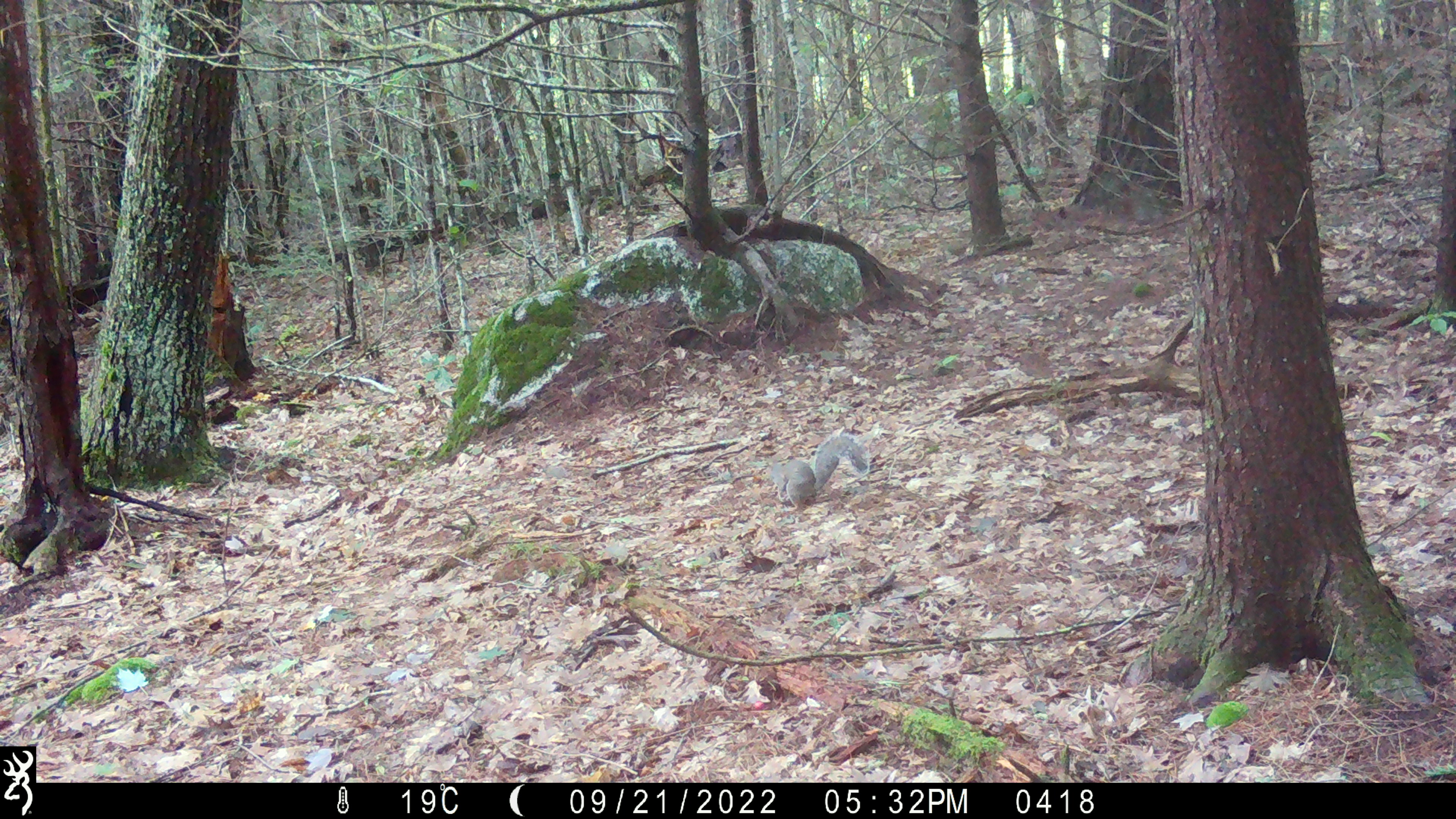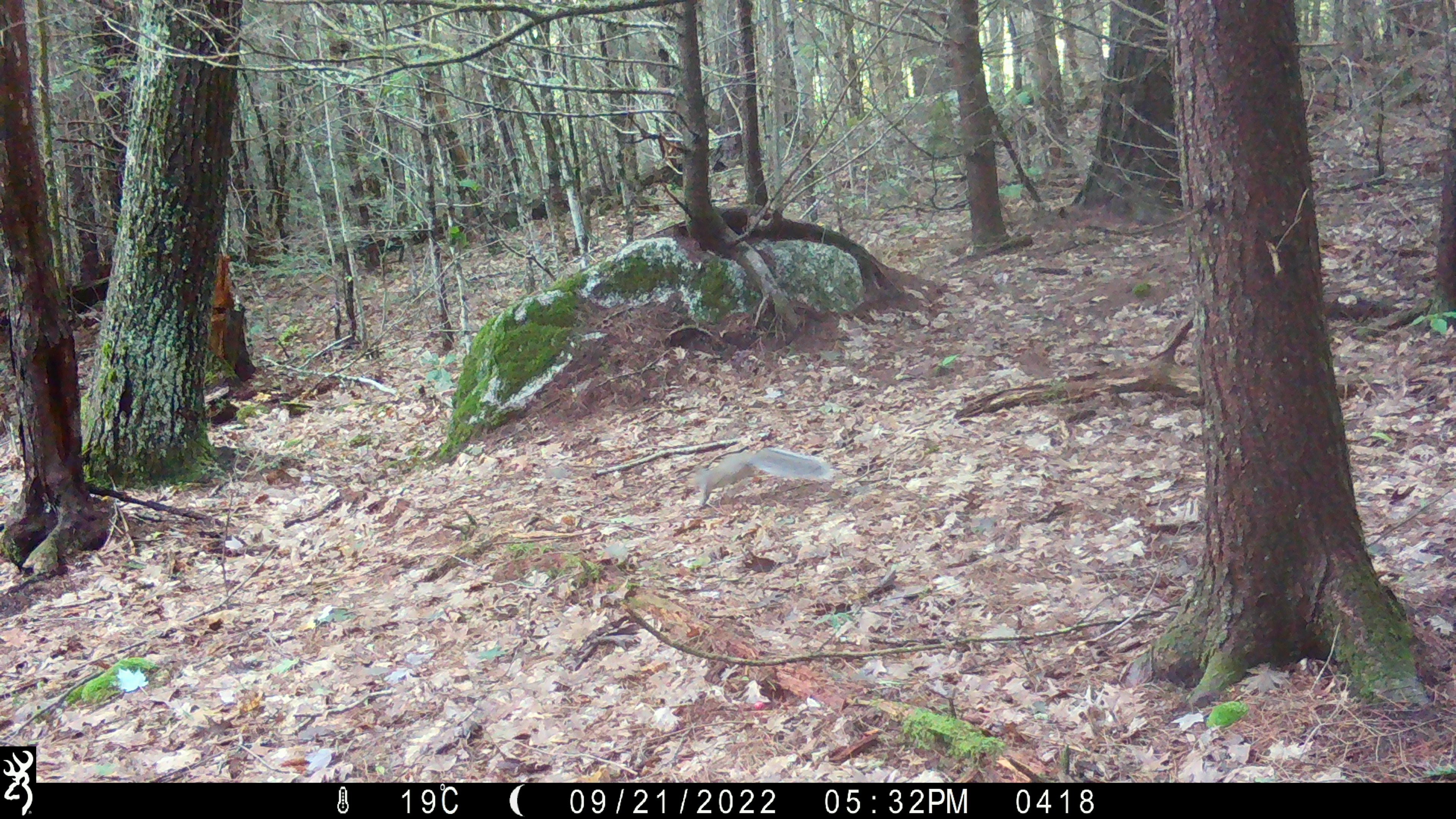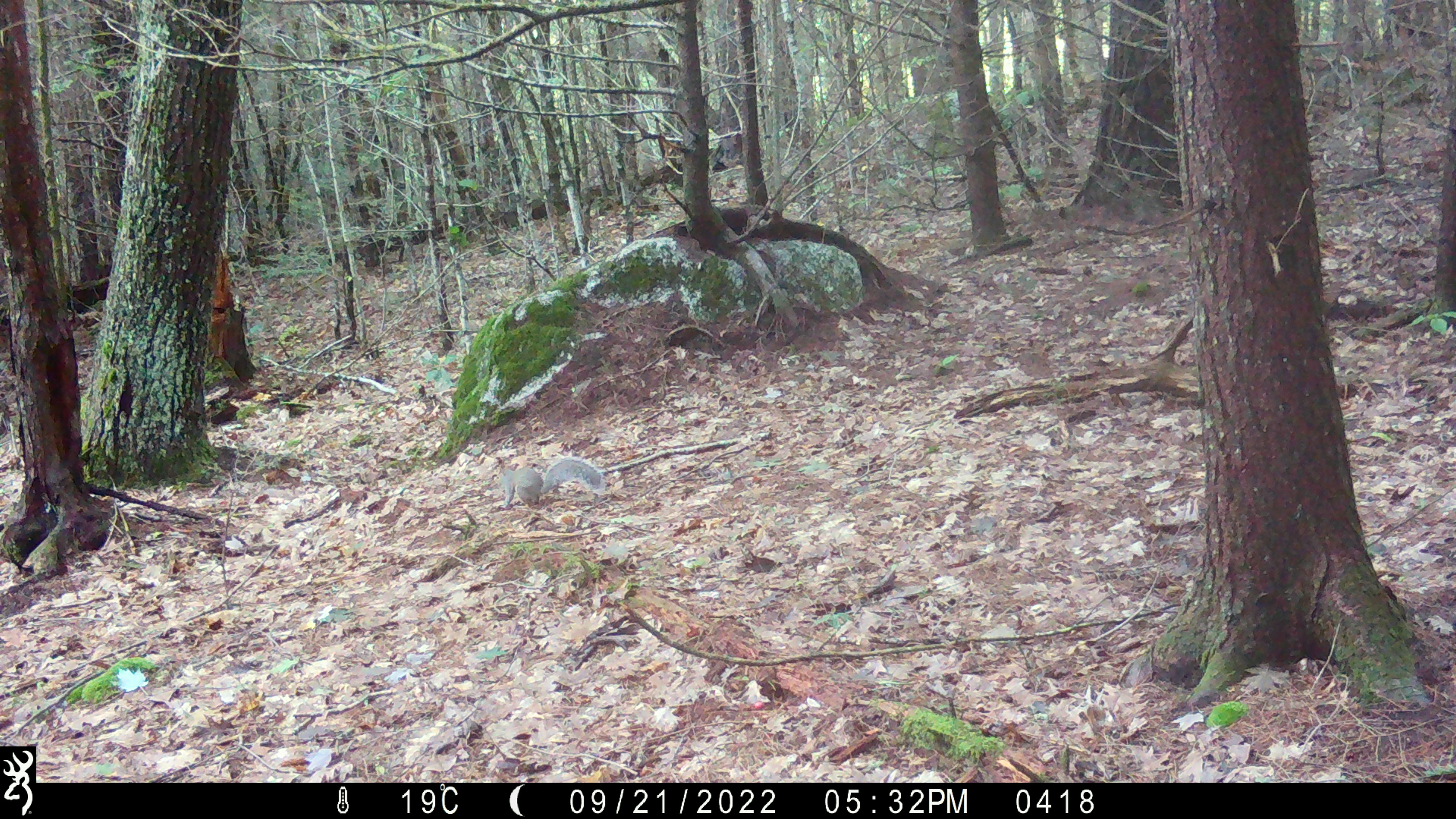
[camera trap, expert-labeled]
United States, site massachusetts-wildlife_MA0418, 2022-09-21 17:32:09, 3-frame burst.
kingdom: Animalia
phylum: Chordata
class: Mammalia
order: Rodentia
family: Sciuridae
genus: Sciurus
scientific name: Sciurus carolinensis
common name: gray squirrel